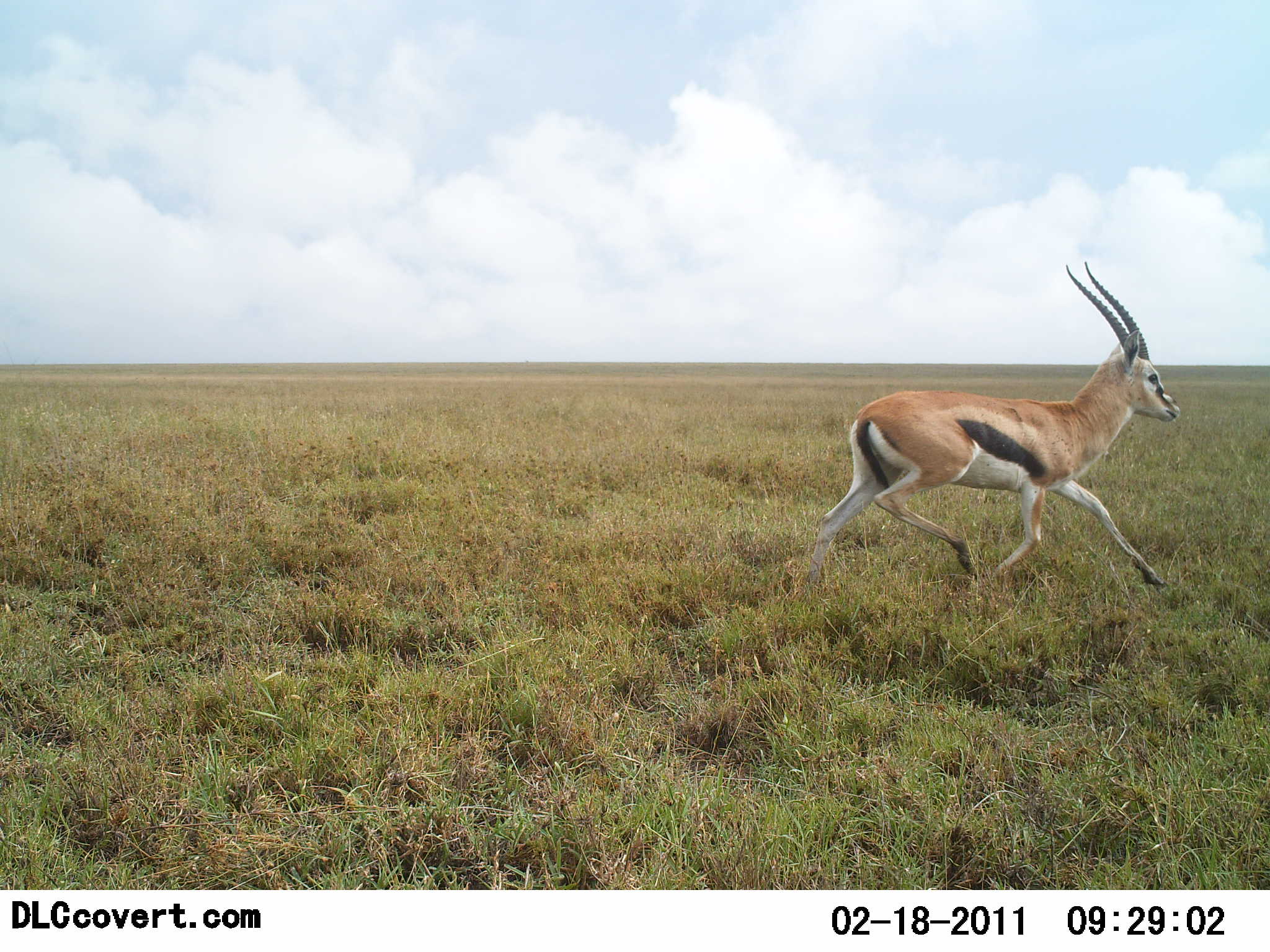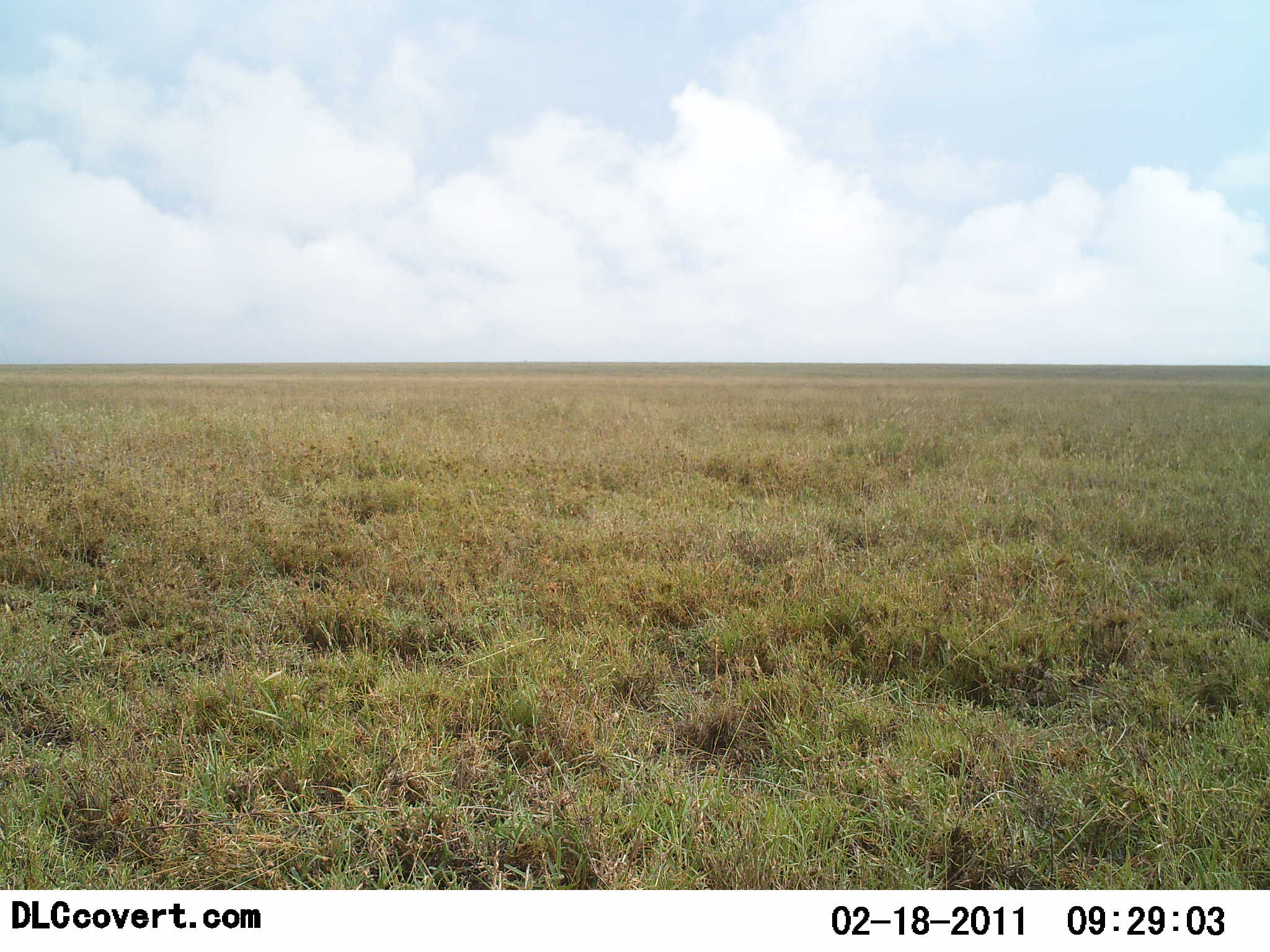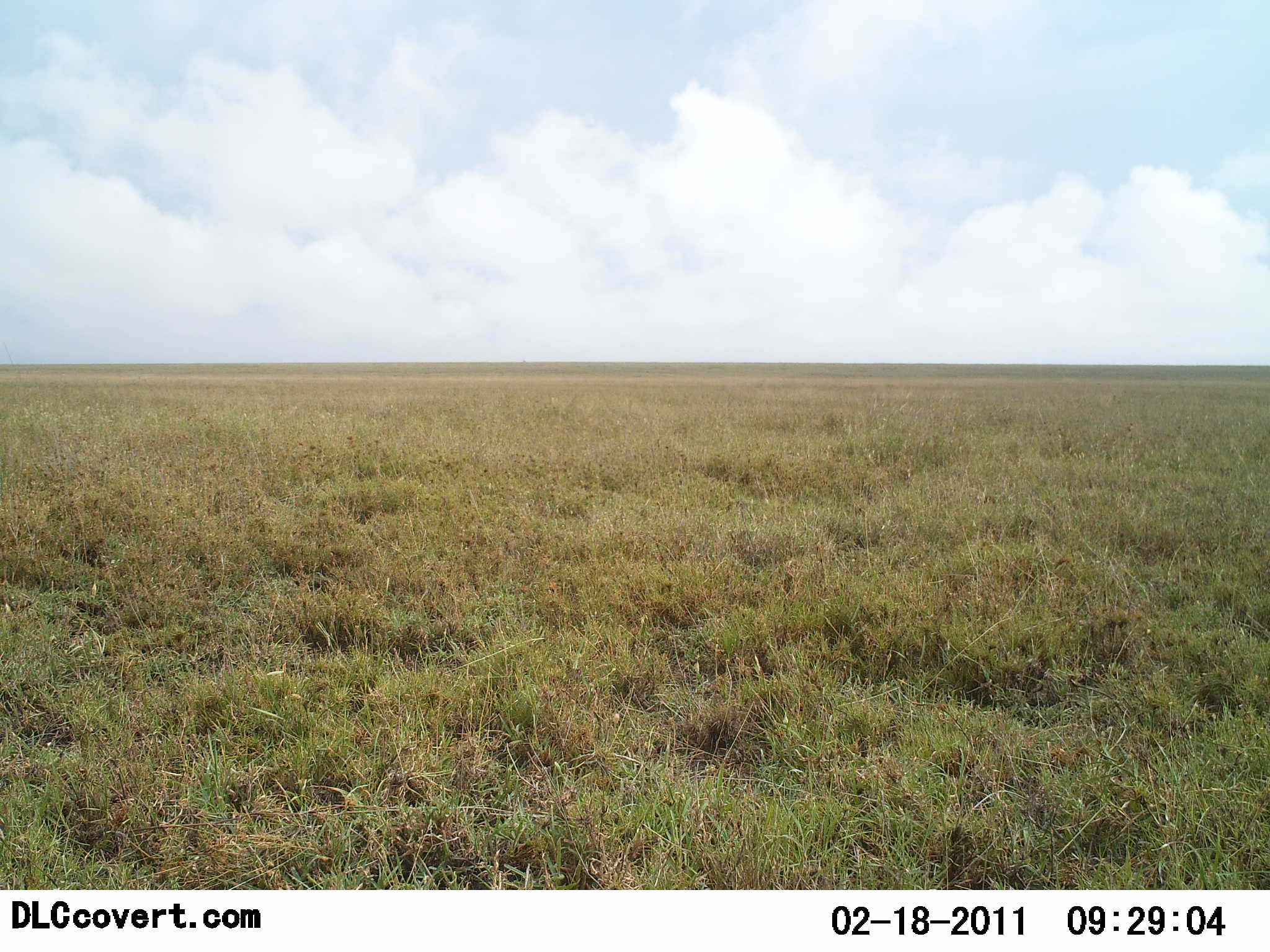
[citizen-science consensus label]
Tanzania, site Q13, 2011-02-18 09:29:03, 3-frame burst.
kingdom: Animalia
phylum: Chordata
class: Mammalia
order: Artiodactyla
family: Bovidae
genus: Eudorcas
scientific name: Eudorcas thomsonii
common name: thomson's gazelle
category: gazellethomsons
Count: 1.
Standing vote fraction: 0%.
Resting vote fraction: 0%.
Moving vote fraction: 100%.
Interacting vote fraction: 0%.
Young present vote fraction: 0%.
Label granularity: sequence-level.